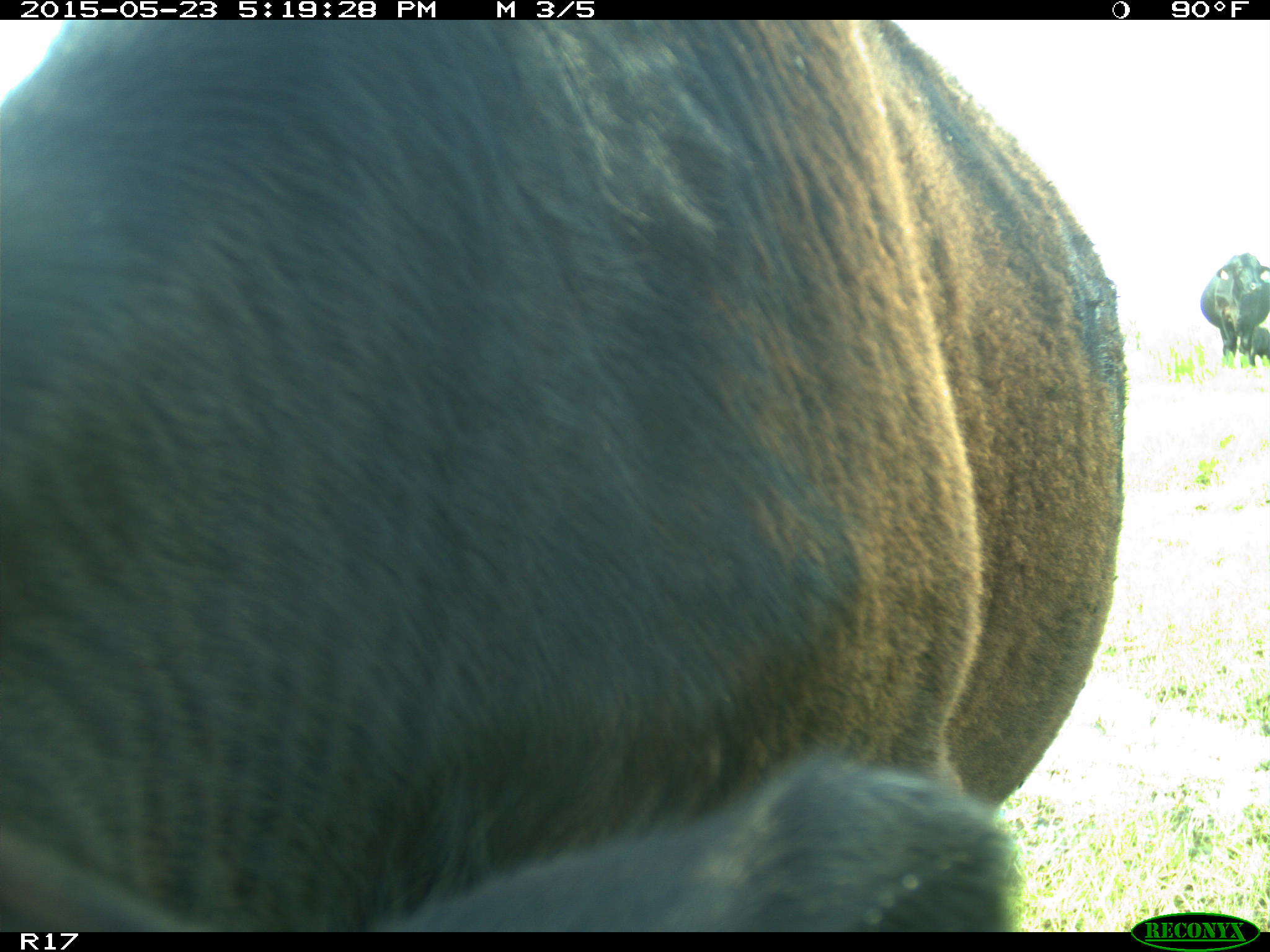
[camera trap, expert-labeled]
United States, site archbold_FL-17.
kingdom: Animalia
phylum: Chordata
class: Mammalia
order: Artiodactyla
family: Bovidae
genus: Bos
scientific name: Bos taurus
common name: domestic cow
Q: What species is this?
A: Bos taurus (domestic cow).